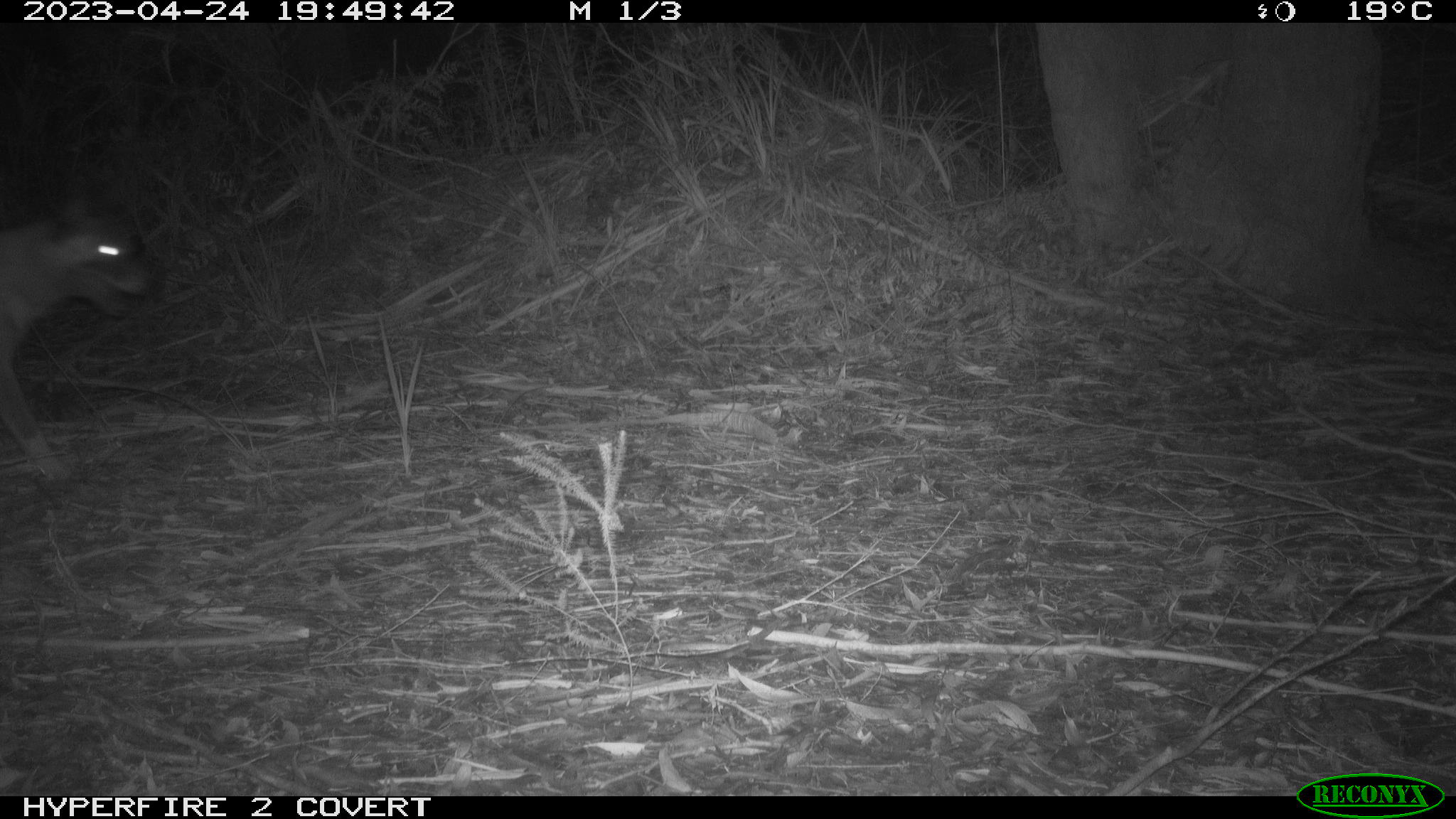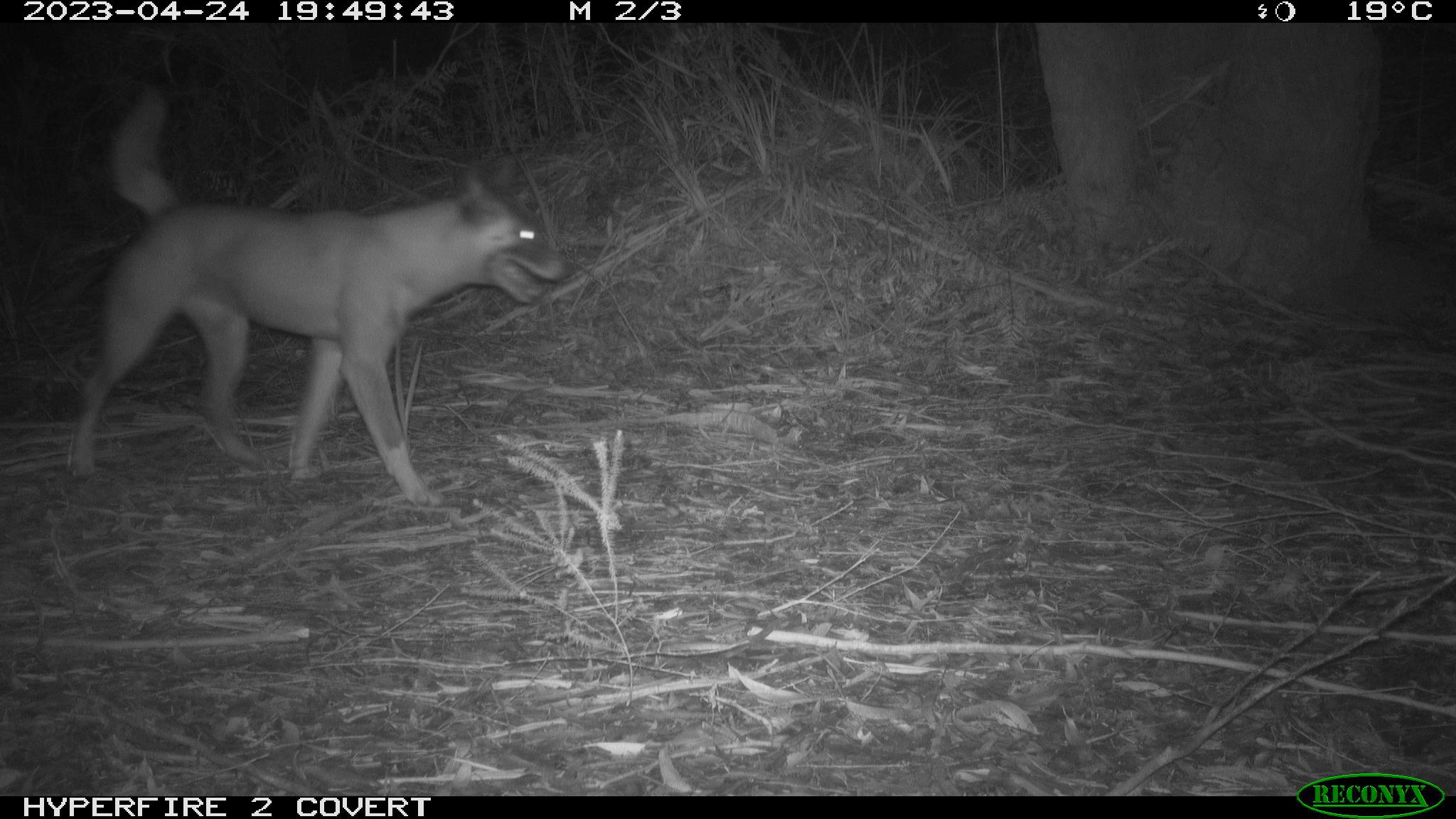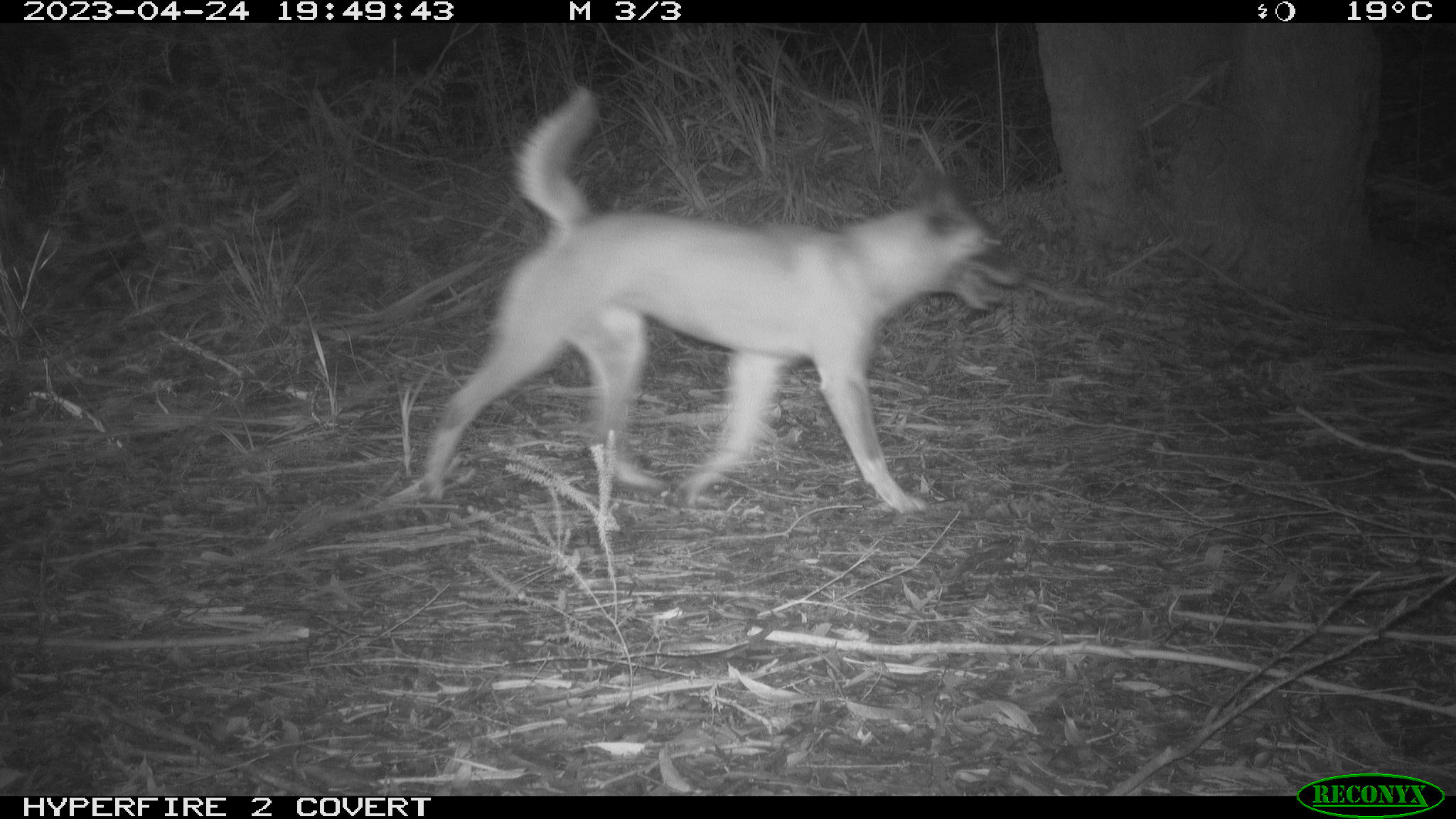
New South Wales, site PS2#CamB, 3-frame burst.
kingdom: Animalia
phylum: Chordata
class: Mammalia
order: Carnivora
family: Canidae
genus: Canis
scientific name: Canis familiaris dingo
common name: dingo